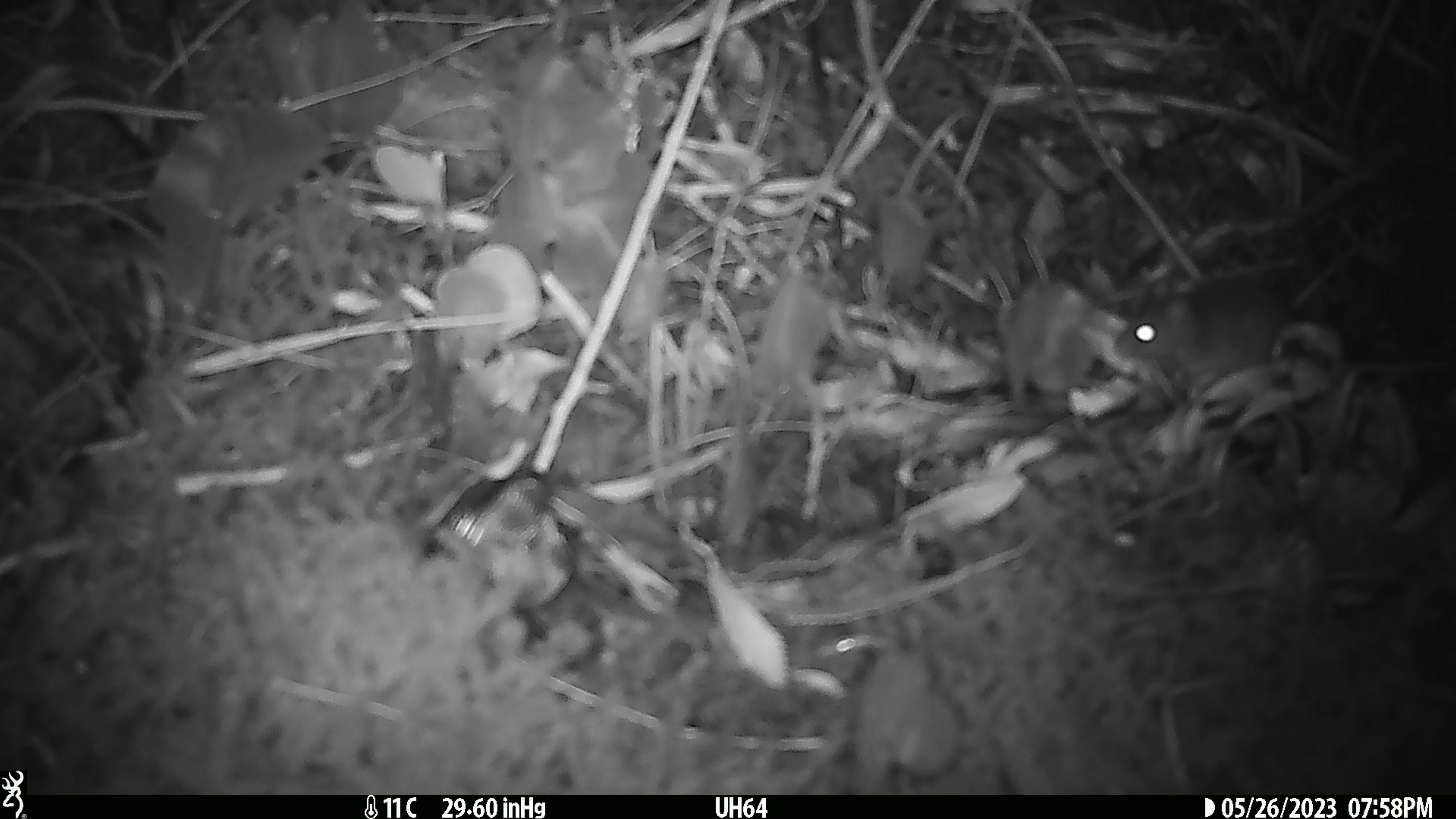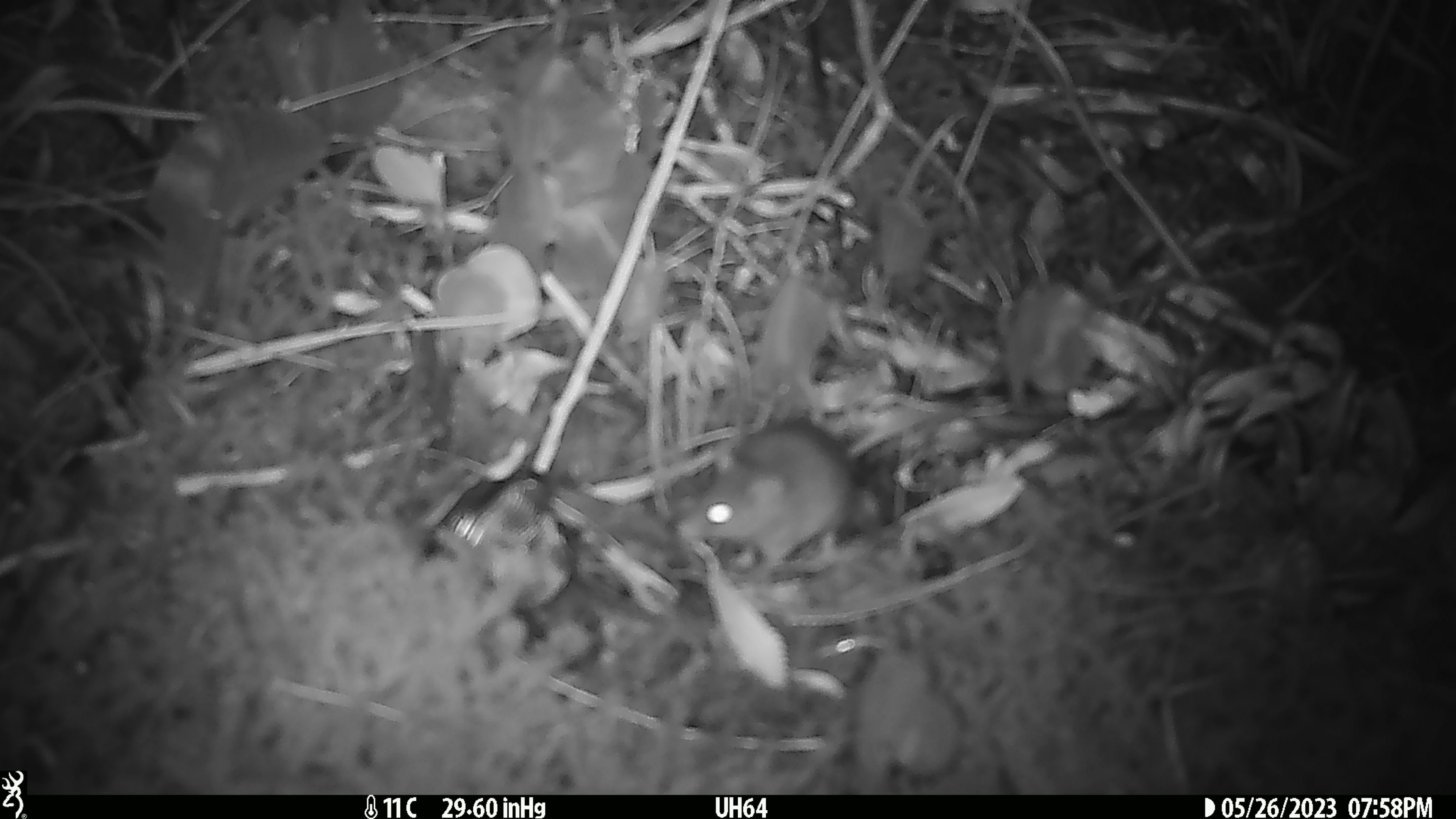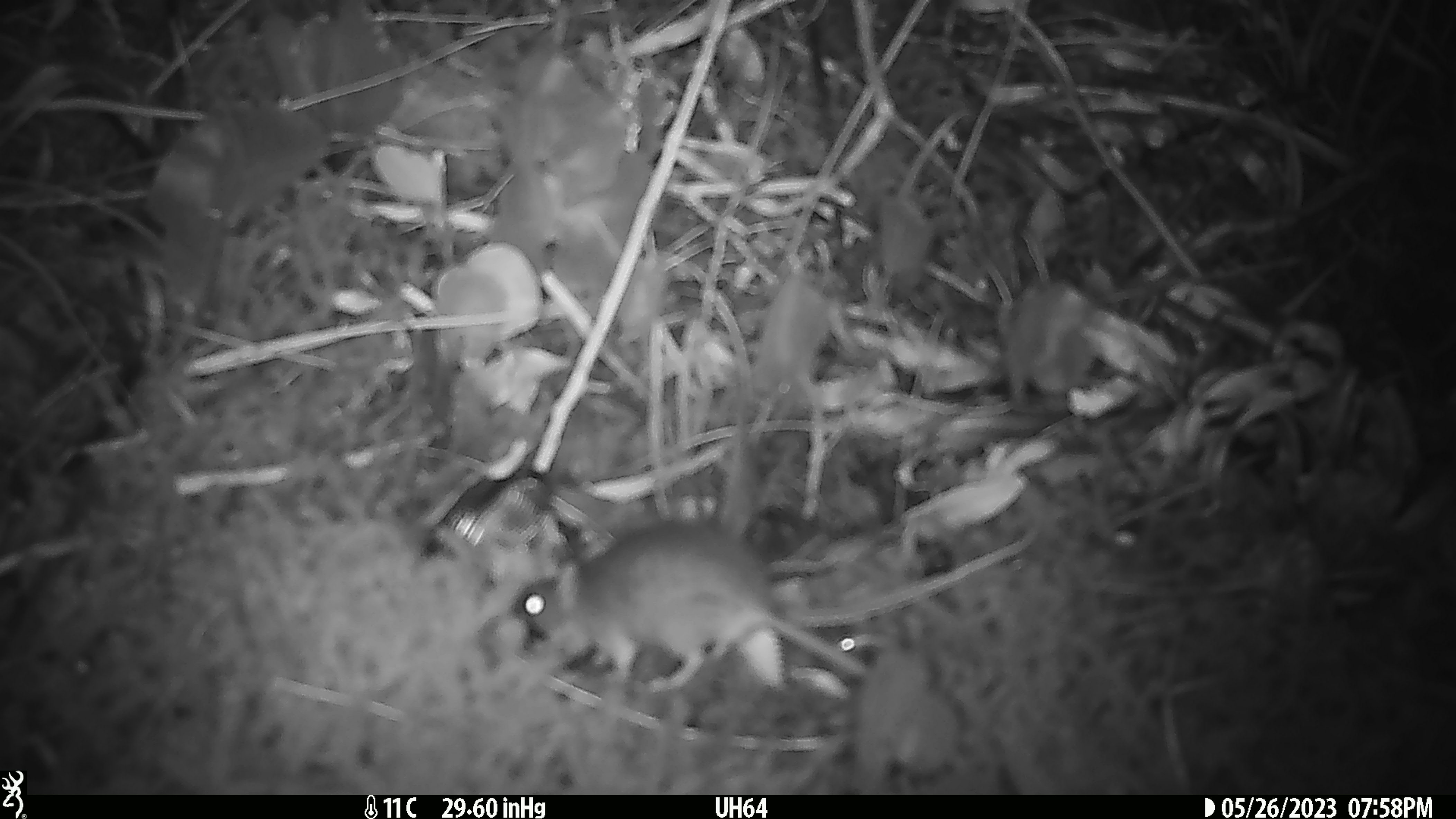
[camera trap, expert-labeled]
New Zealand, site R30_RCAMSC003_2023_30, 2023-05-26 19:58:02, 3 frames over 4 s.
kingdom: Animalia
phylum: Chordata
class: Mammalia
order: Rodentia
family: Muridae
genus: Mus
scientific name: Mus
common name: mouse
Mouse (Mus).